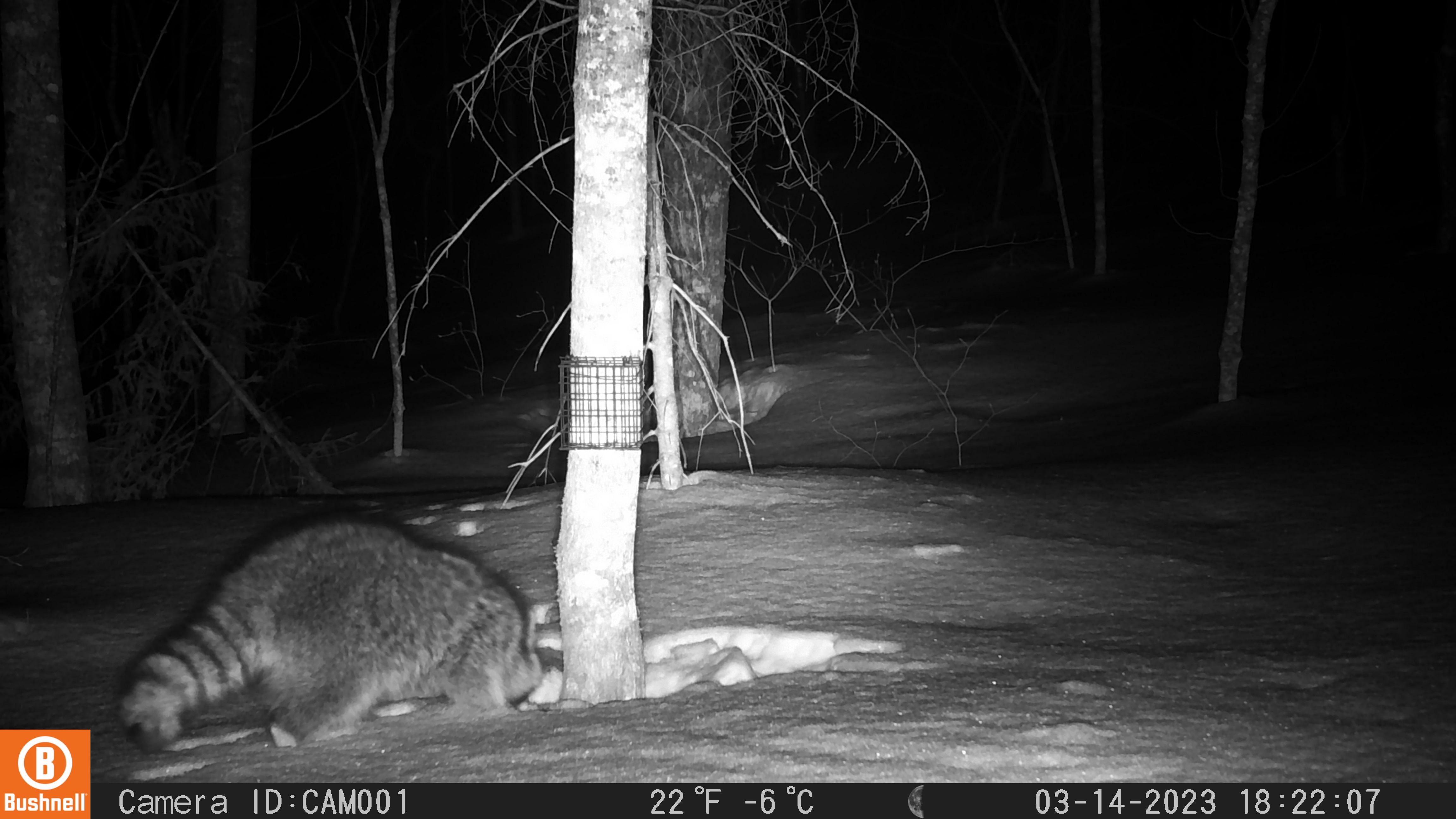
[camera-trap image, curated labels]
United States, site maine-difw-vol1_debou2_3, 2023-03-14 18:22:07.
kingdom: Animalia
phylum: Chordata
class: Mammalia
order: Carnivora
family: Procyonidae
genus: Procyon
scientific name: Procyon lotor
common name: raccoon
Raccoon (Procyon lotor).